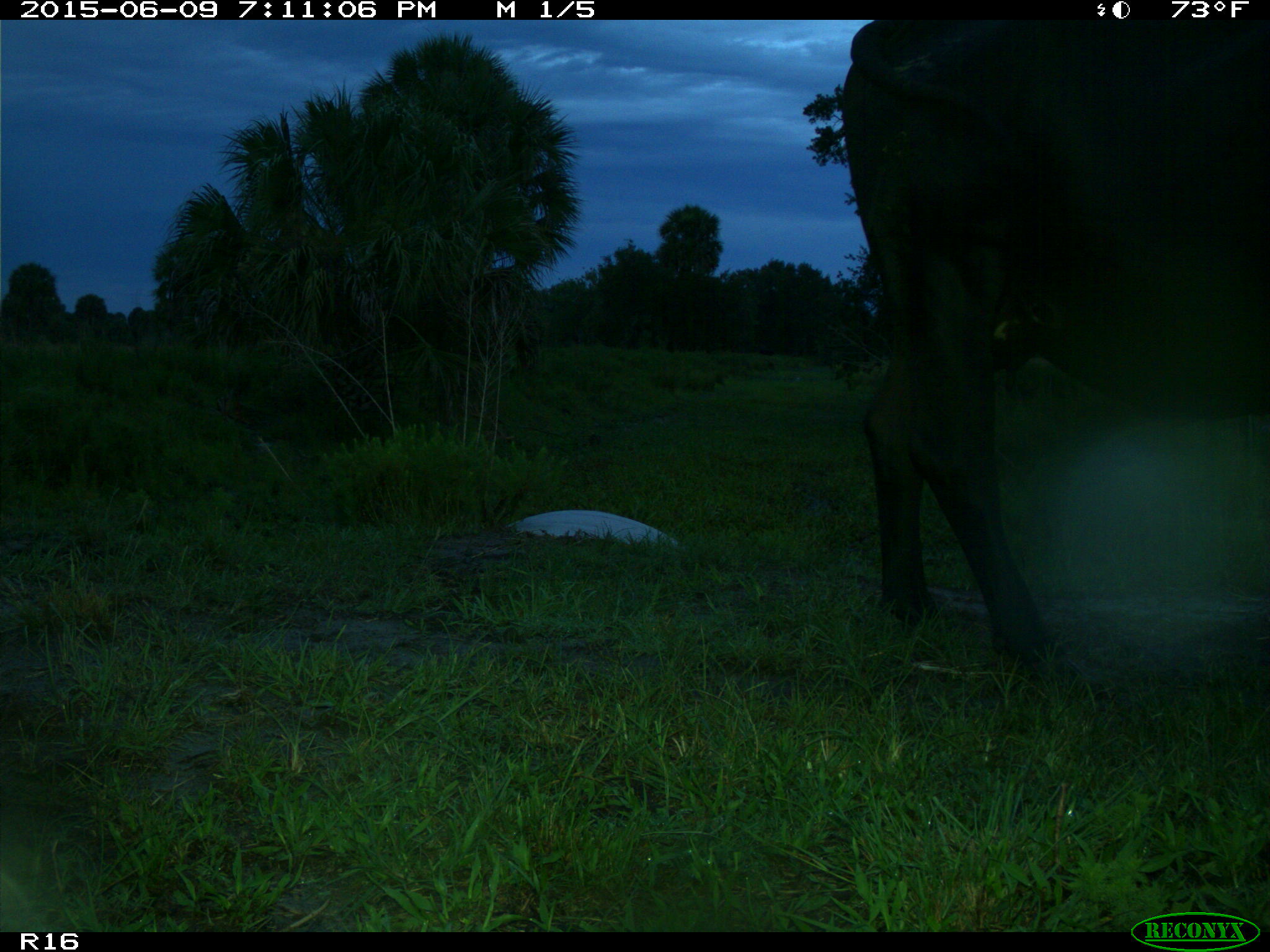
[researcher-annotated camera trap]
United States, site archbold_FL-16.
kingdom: Animalia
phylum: Chordata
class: Mammalia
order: Artiodactyla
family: Bovidae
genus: Bos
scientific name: Bos taurus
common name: domestic cow